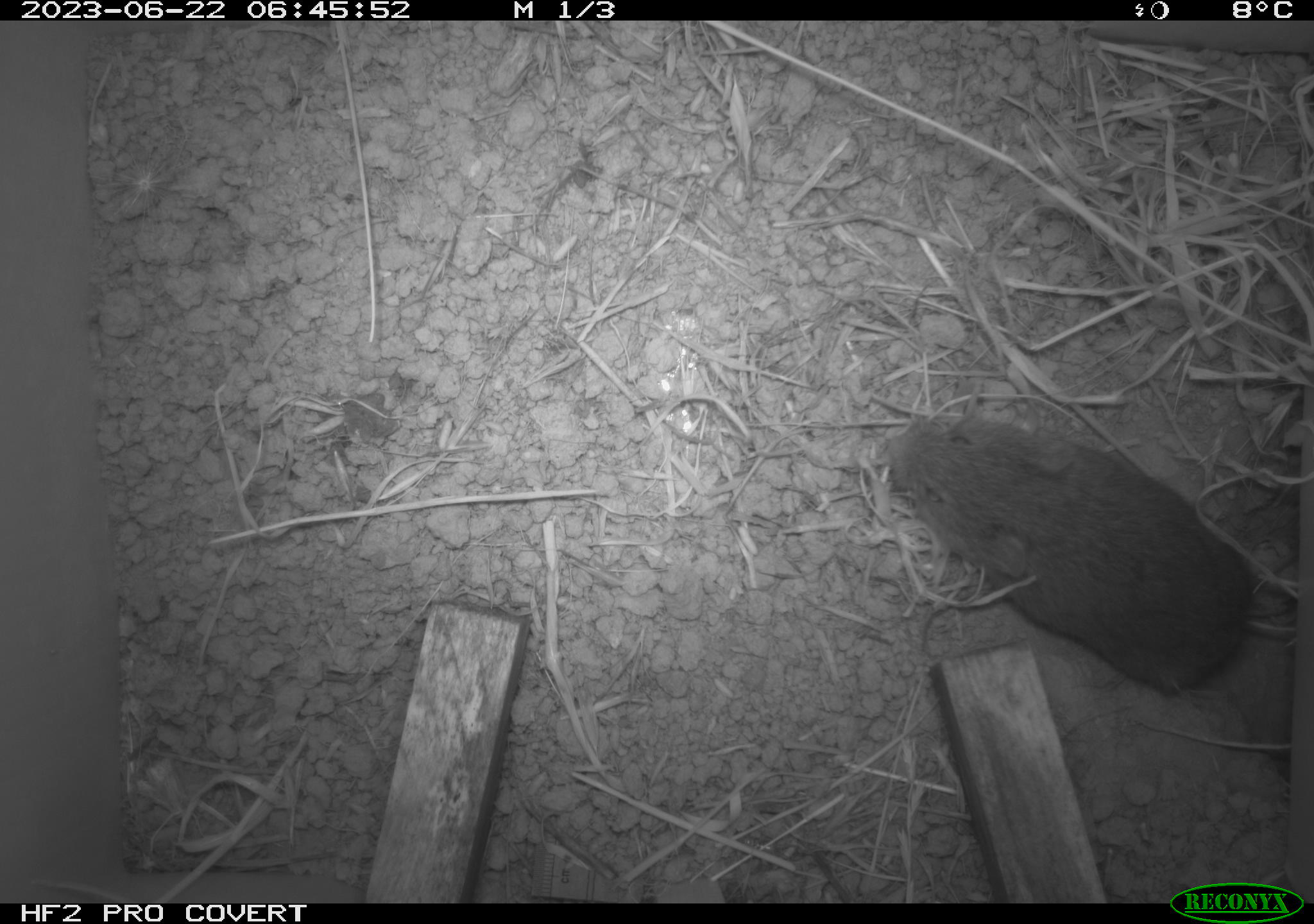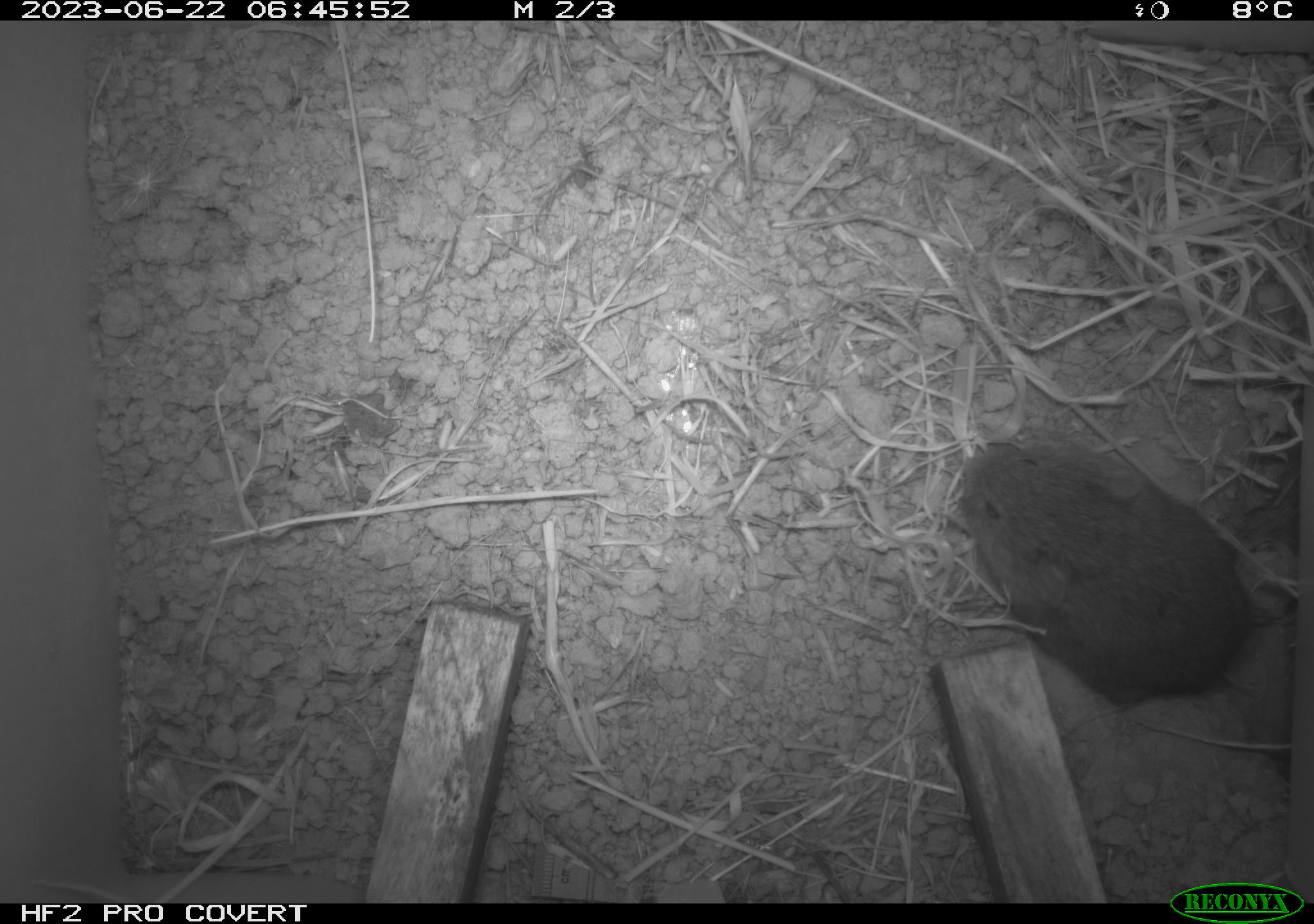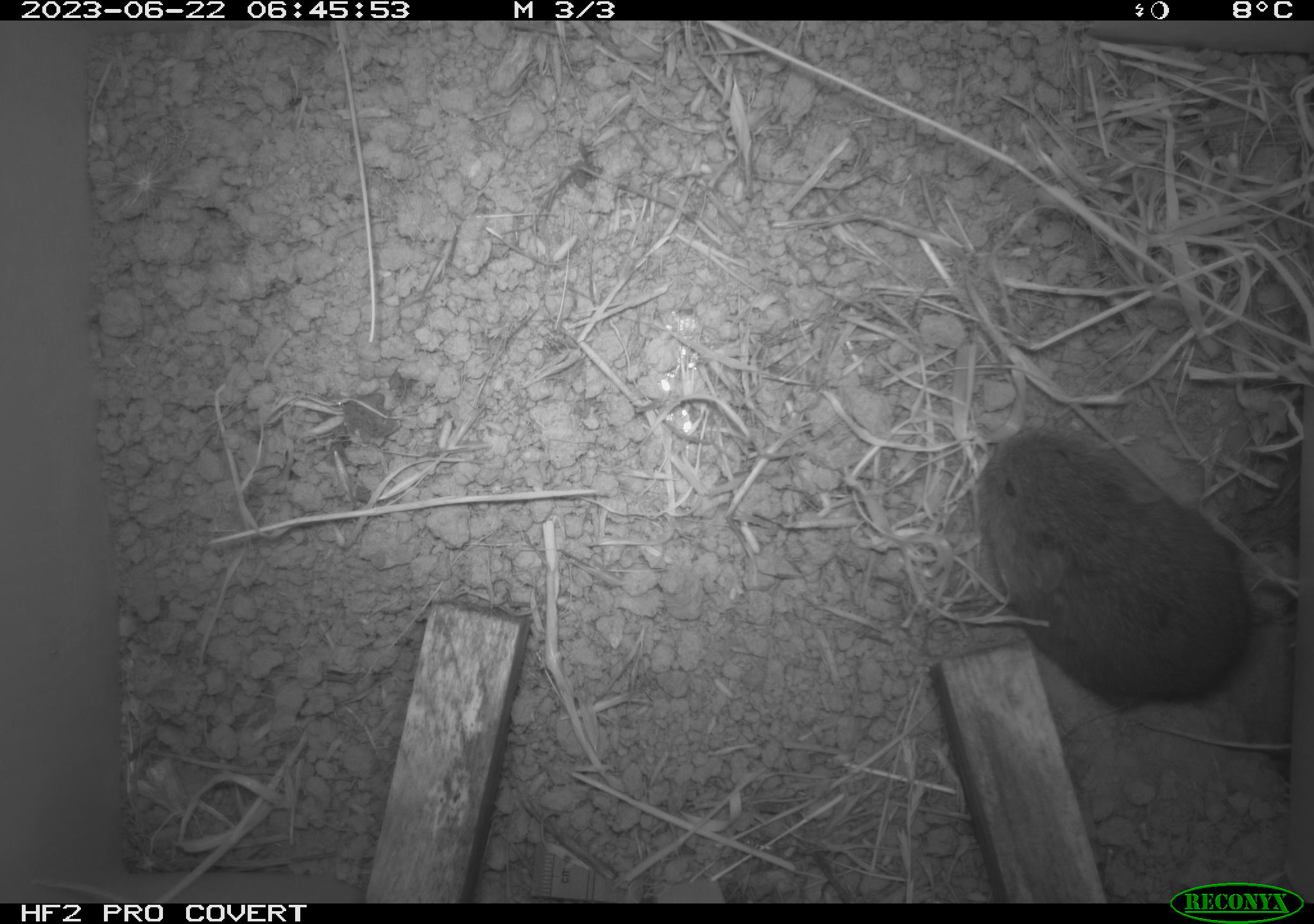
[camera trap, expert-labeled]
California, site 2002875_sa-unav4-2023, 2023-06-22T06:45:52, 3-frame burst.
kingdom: Animalia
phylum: Chordata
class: Mammalia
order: Rodentia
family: Cricetidae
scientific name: Arvicolinae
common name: voles, lemmings, and muskrats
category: arvicolinae subfamily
Arvicolinae subfamily (voles, lemmings, and muskrats) (Arvicolinae).